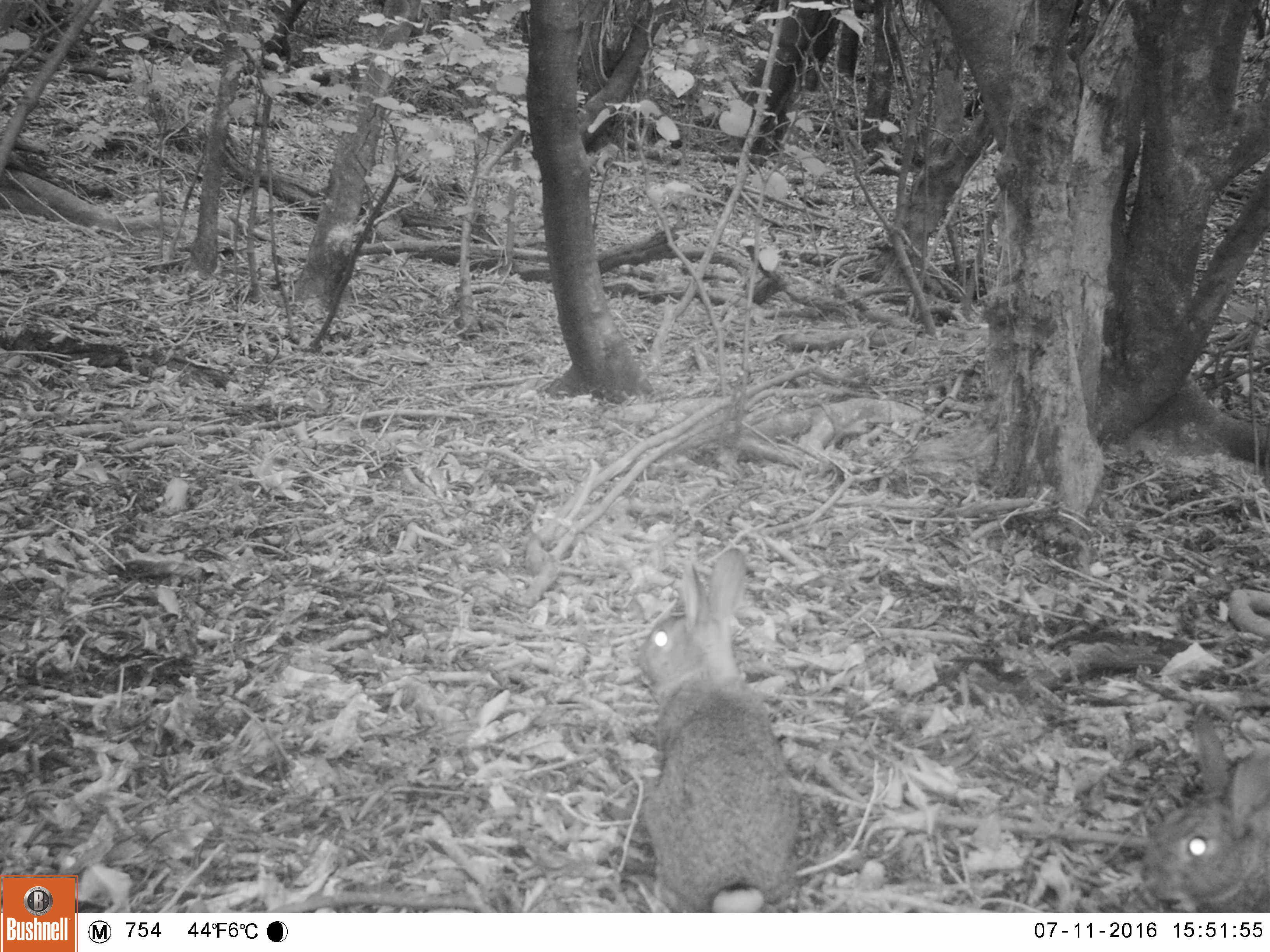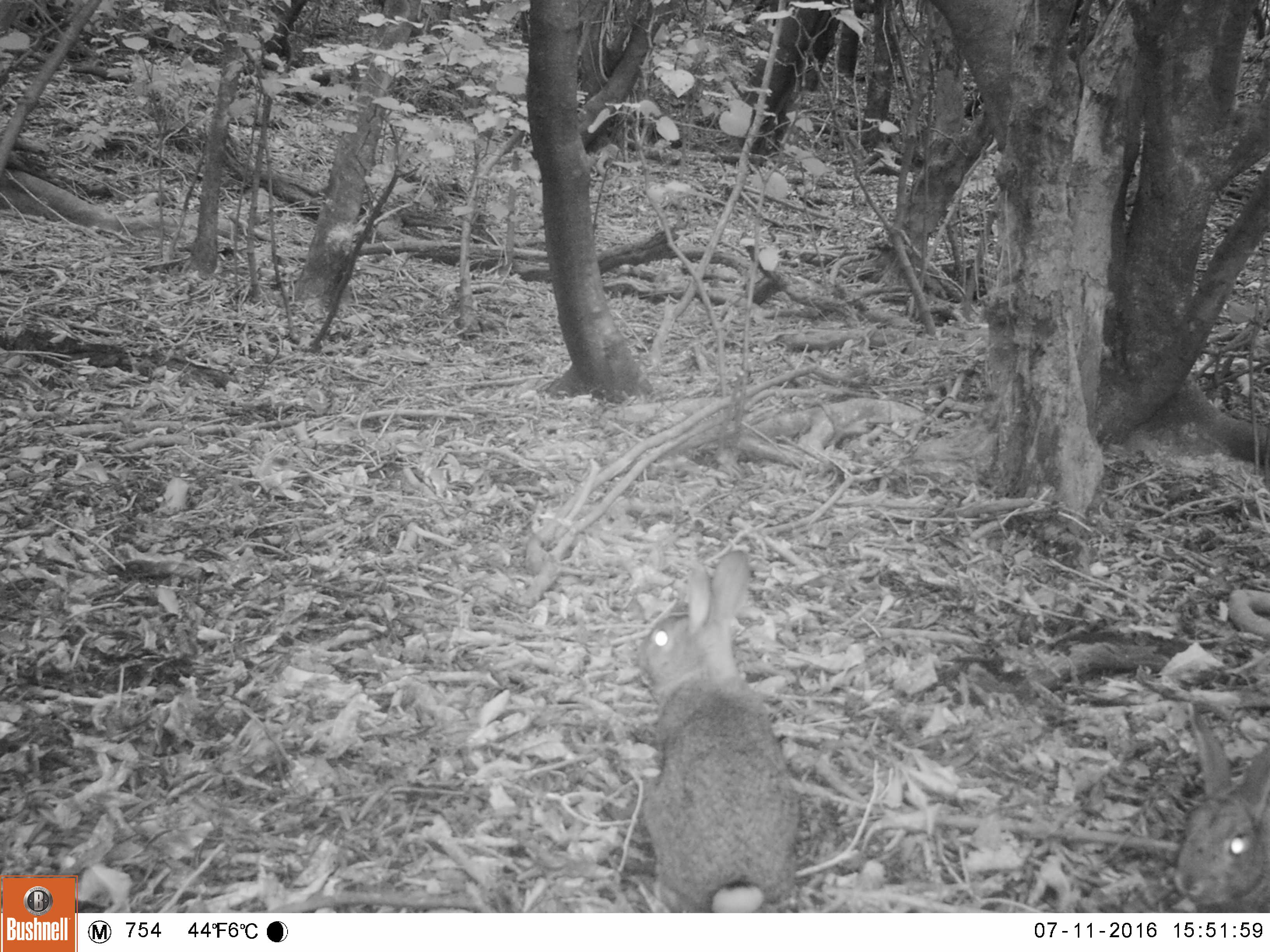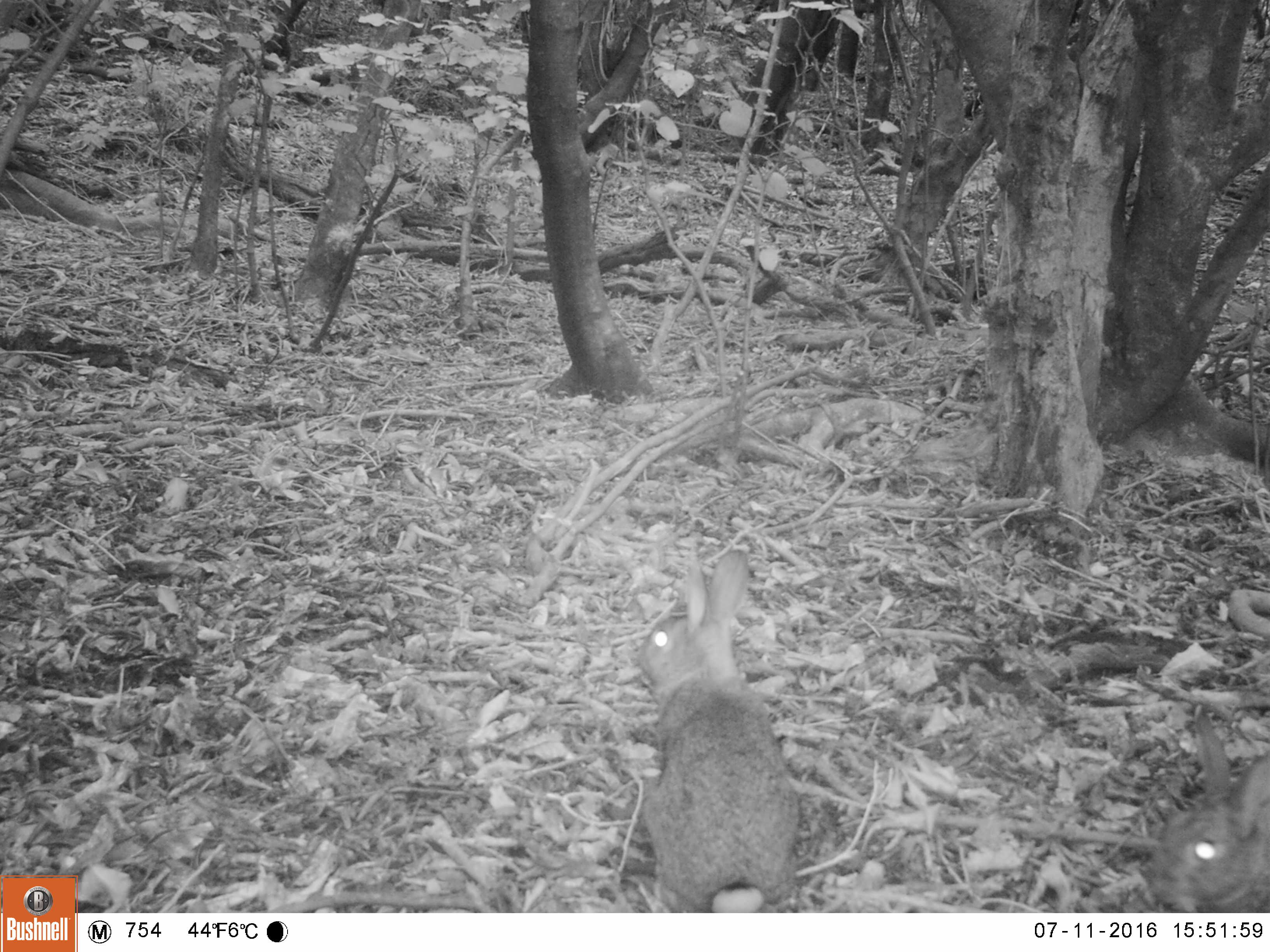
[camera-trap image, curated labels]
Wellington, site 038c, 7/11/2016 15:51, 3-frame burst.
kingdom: Animalia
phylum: Chordata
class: Mammalia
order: Lagomorpha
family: Leporidae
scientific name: Leporidae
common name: rabbit